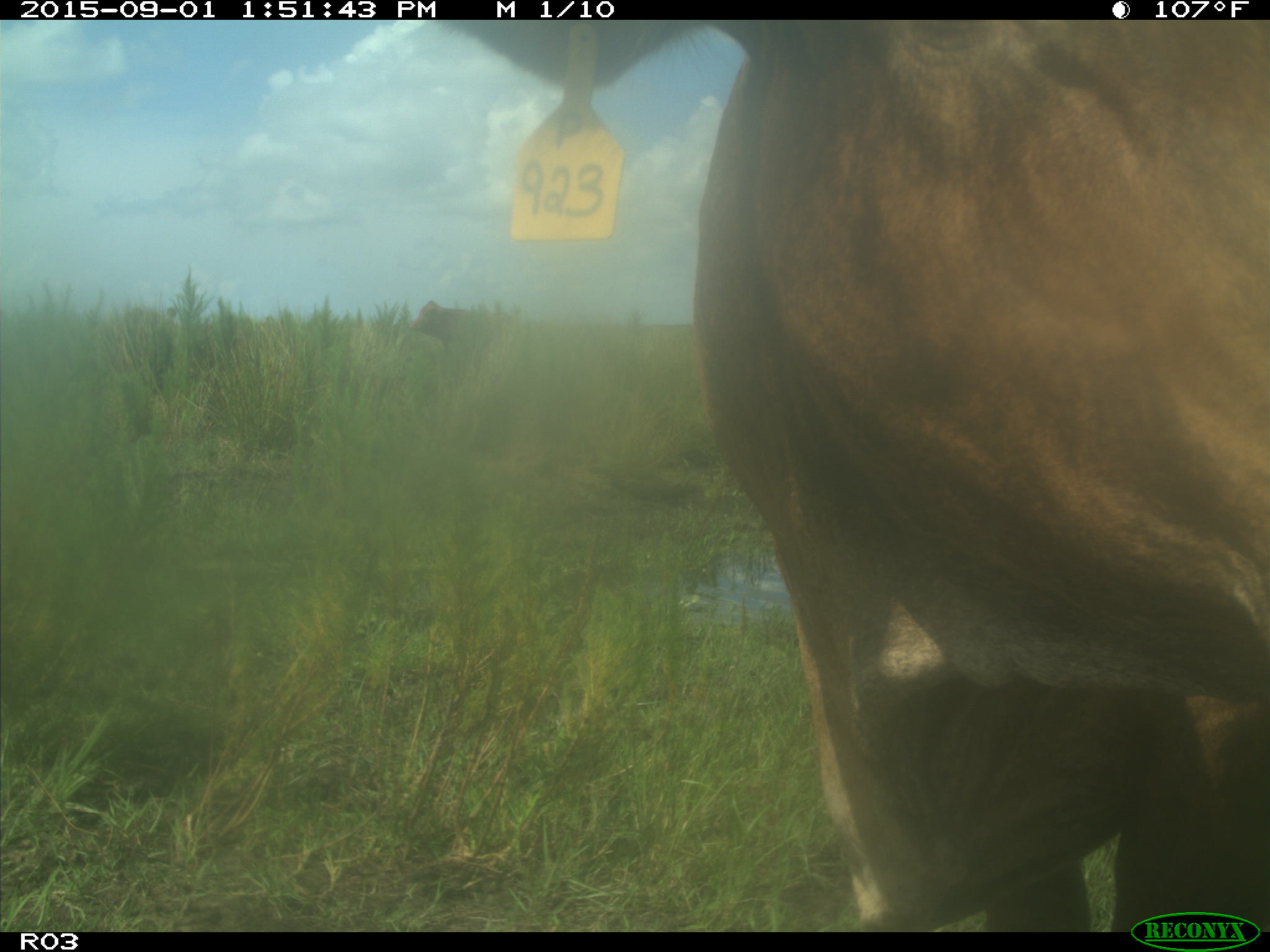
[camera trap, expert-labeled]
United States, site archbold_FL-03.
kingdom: Animalia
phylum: Chordata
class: Mammalia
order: Artiodactyla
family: Bovidae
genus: Bos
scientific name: Bos taurus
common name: domestic cow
Bos taurus (domestic cow).